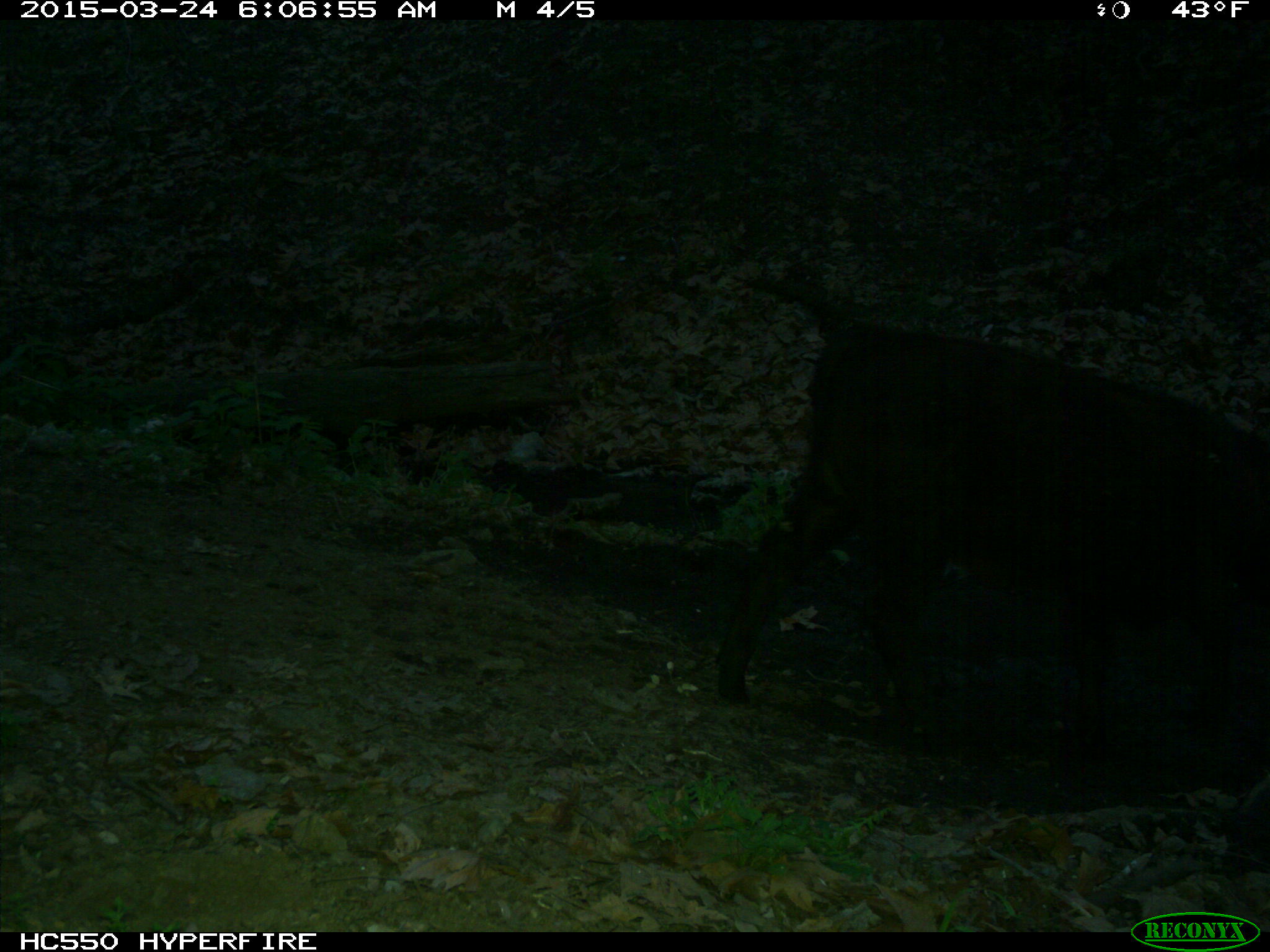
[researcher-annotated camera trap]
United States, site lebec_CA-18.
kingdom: Animalia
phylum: Chordata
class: Mammalia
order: Artiodactyla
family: Bovidae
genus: Bos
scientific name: Bos taurus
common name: domestic cow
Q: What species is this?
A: Bos taurus (domestic cow).